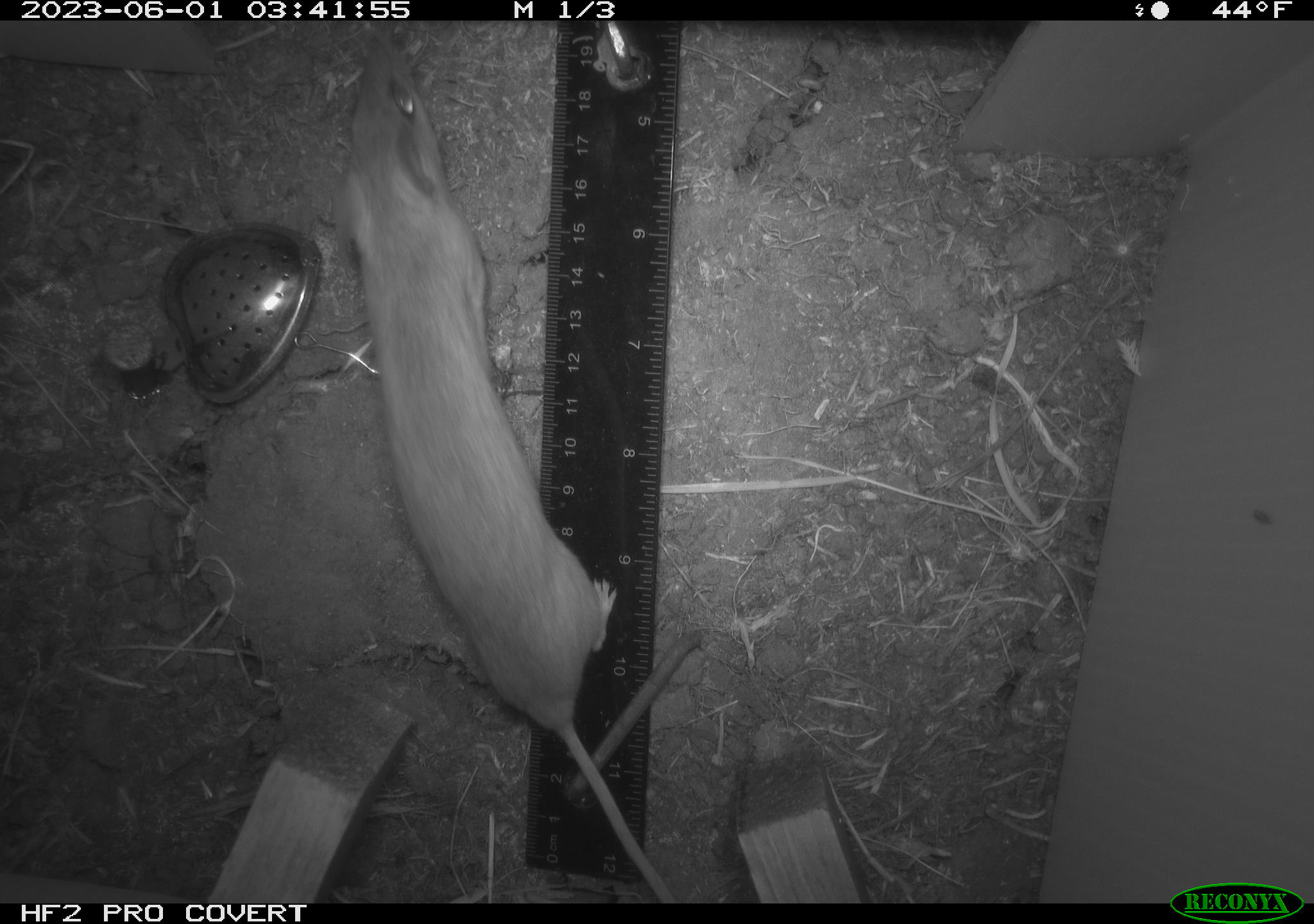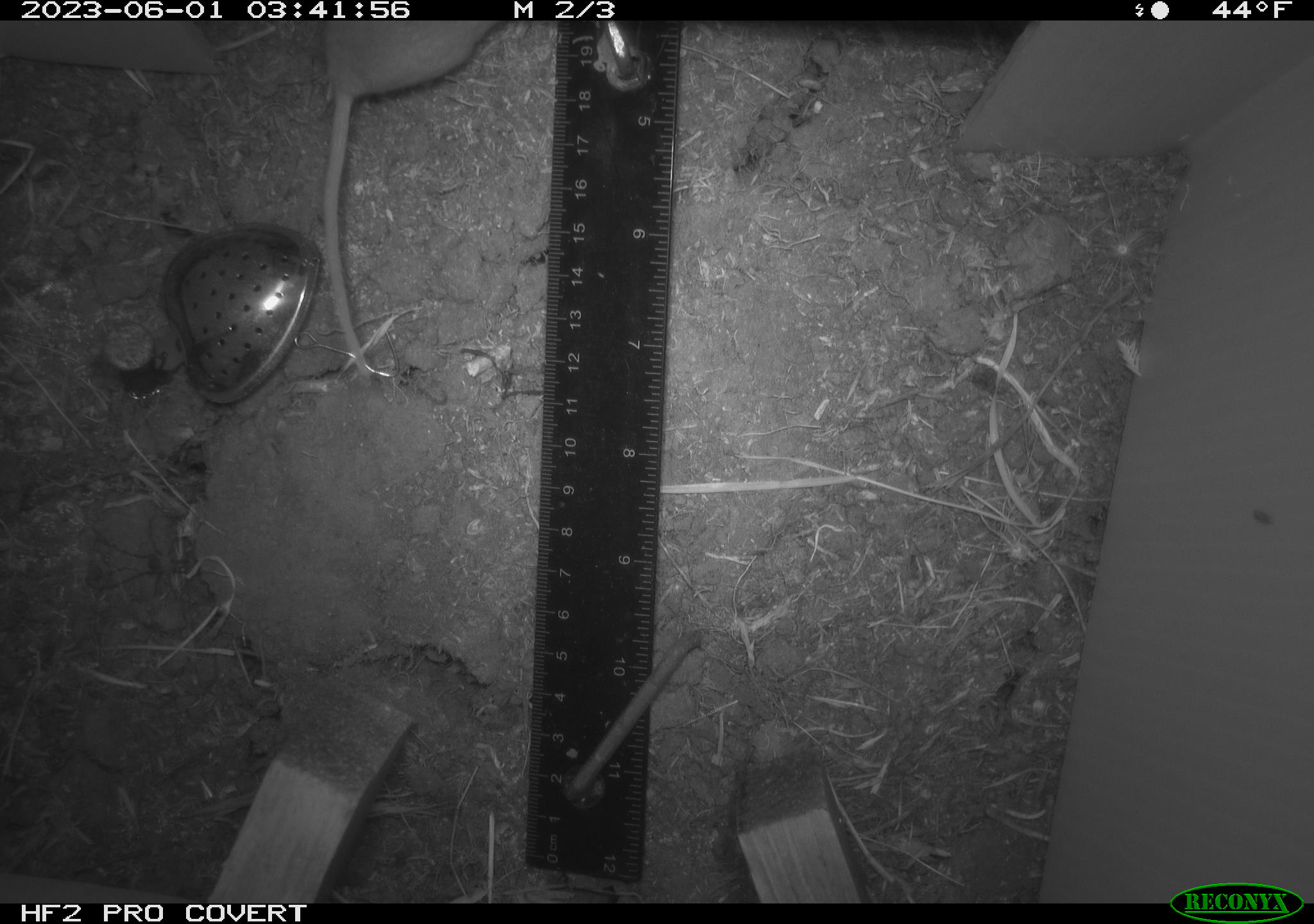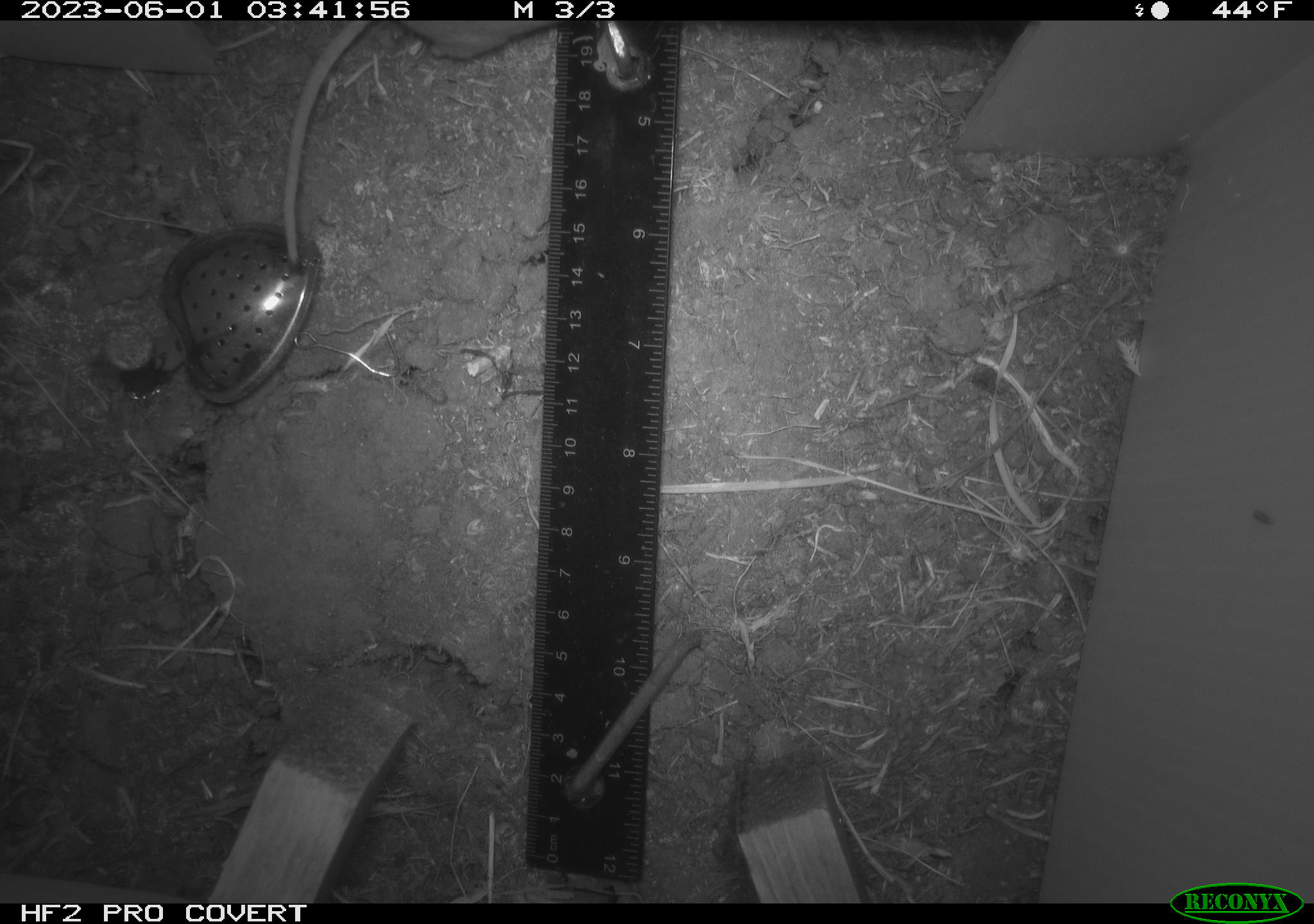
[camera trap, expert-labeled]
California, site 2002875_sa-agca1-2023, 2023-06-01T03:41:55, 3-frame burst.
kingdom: Animalia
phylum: Chordata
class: Mammalia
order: Rodentia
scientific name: Rodentia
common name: mouse species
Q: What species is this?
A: Mouse species (Rodentia).